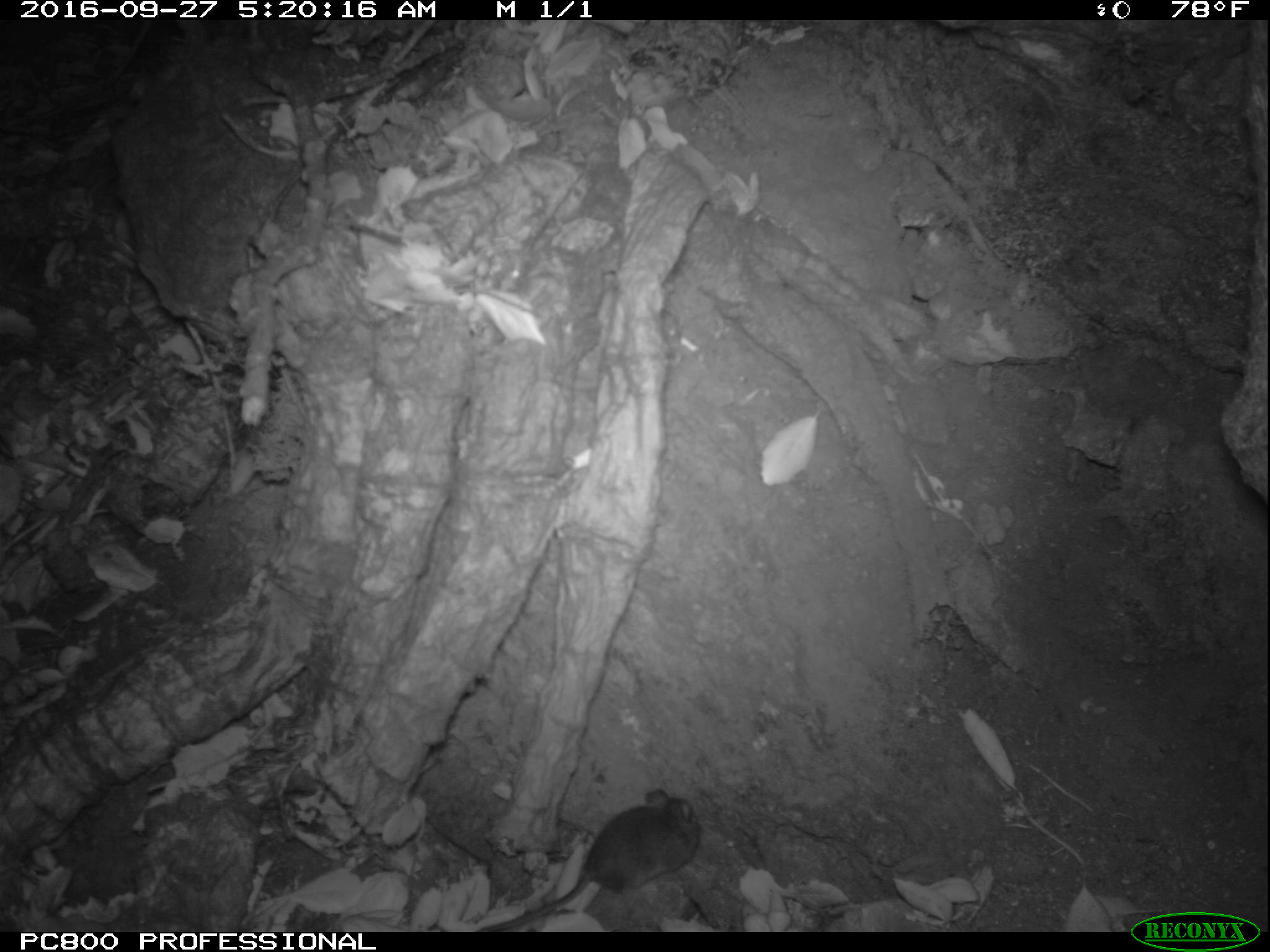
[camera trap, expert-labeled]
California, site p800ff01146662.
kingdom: Animalia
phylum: Chordata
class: Mammalia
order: Rodentia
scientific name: Rodentia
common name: rodent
Rodent (Rodentia).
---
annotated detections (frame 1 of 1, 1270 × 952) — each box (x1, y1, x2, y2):
rodent: (472, 787, 703, 932)